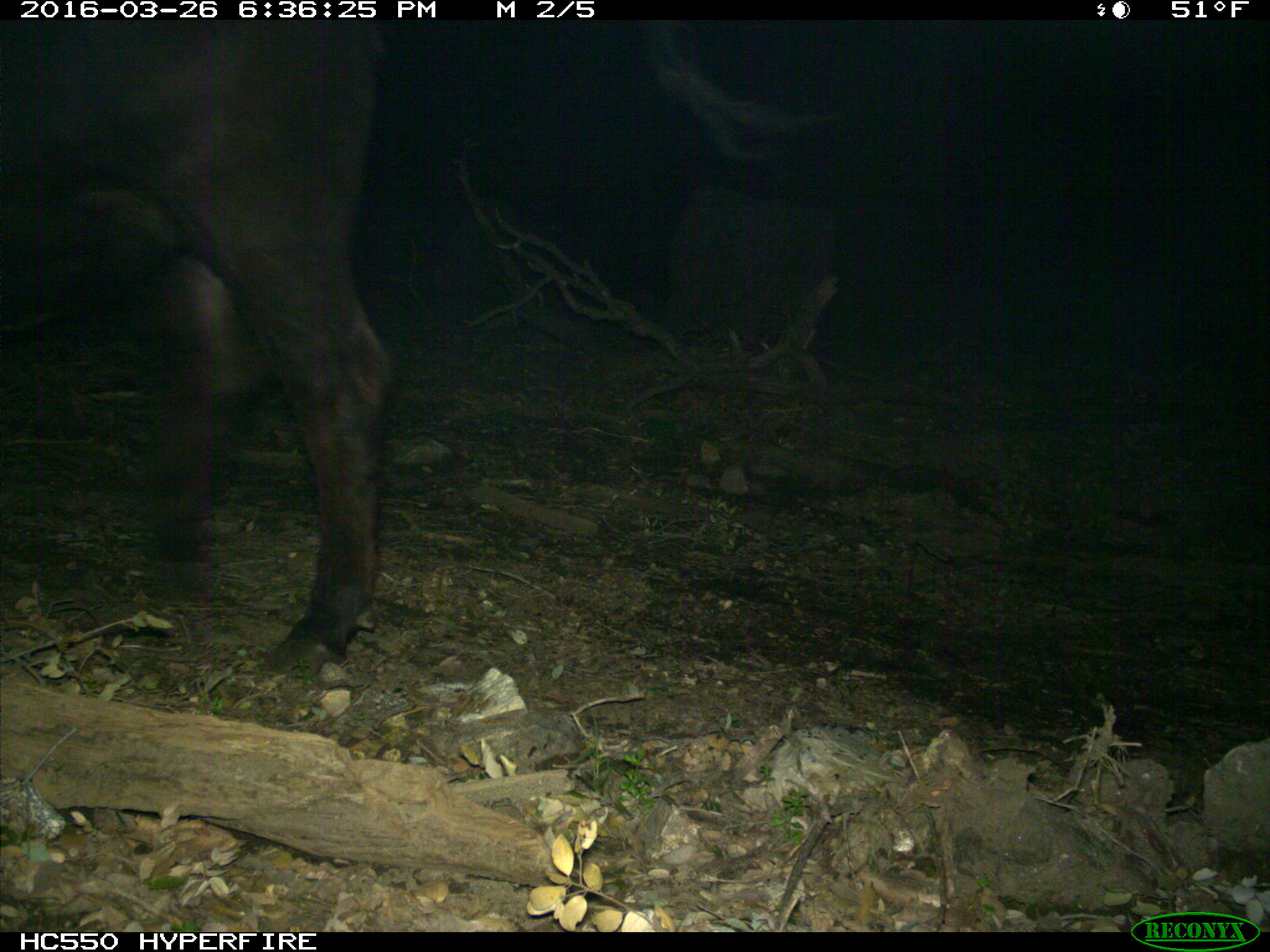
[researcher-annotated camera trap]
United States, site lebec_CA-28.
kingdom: Animalia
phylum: Chordata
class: Mammalia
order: Artiodactyla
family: Bovidae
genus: Bos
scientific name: Bos taurus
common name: domestic cow